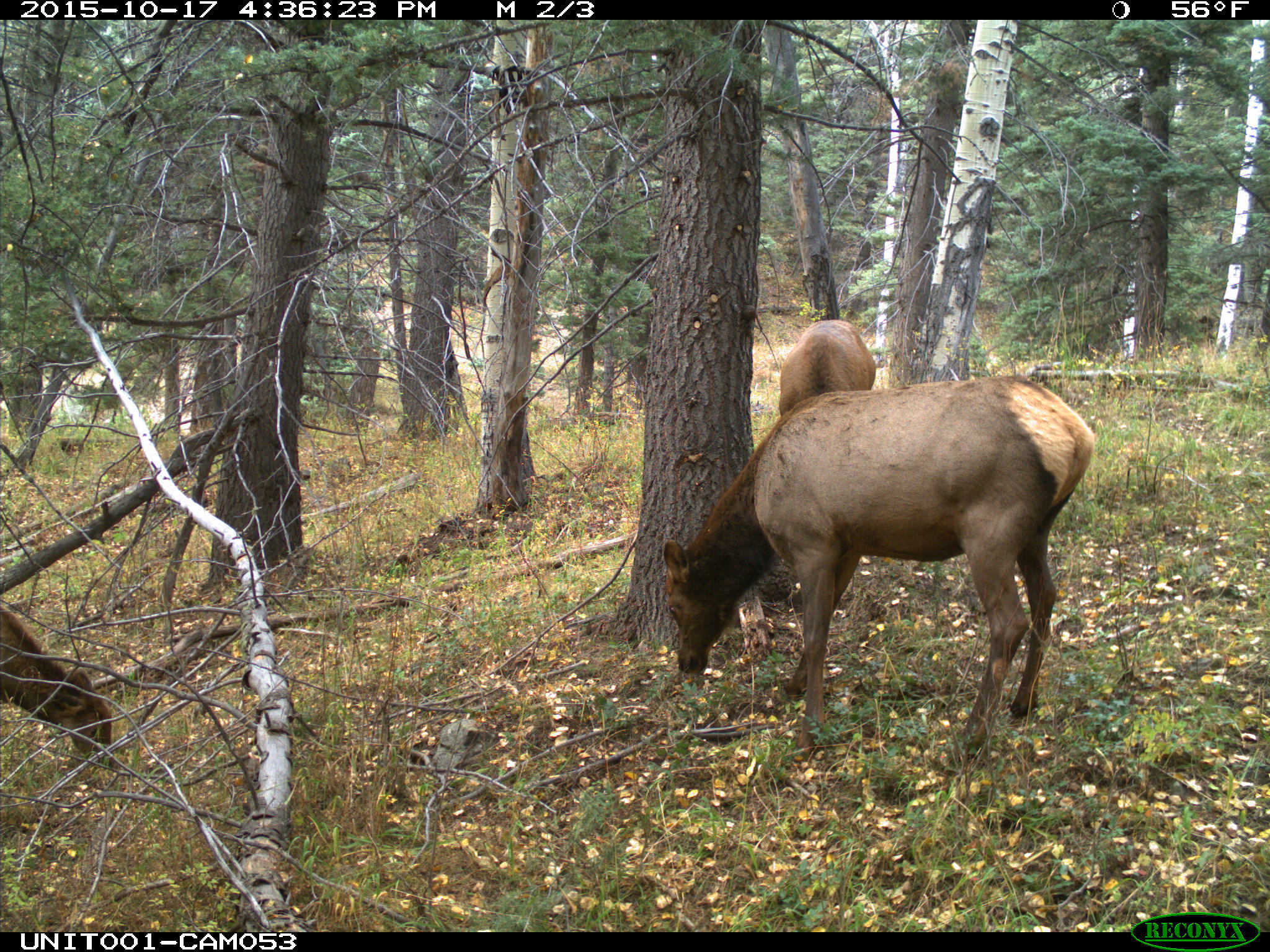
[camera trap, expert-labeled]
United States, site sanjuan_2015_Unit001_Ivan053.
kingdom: Animalia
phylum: Chordata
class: Mammalia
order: Artiodactyla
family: Cervidae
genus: Cervus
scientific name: Cervus elaphus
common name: red deer